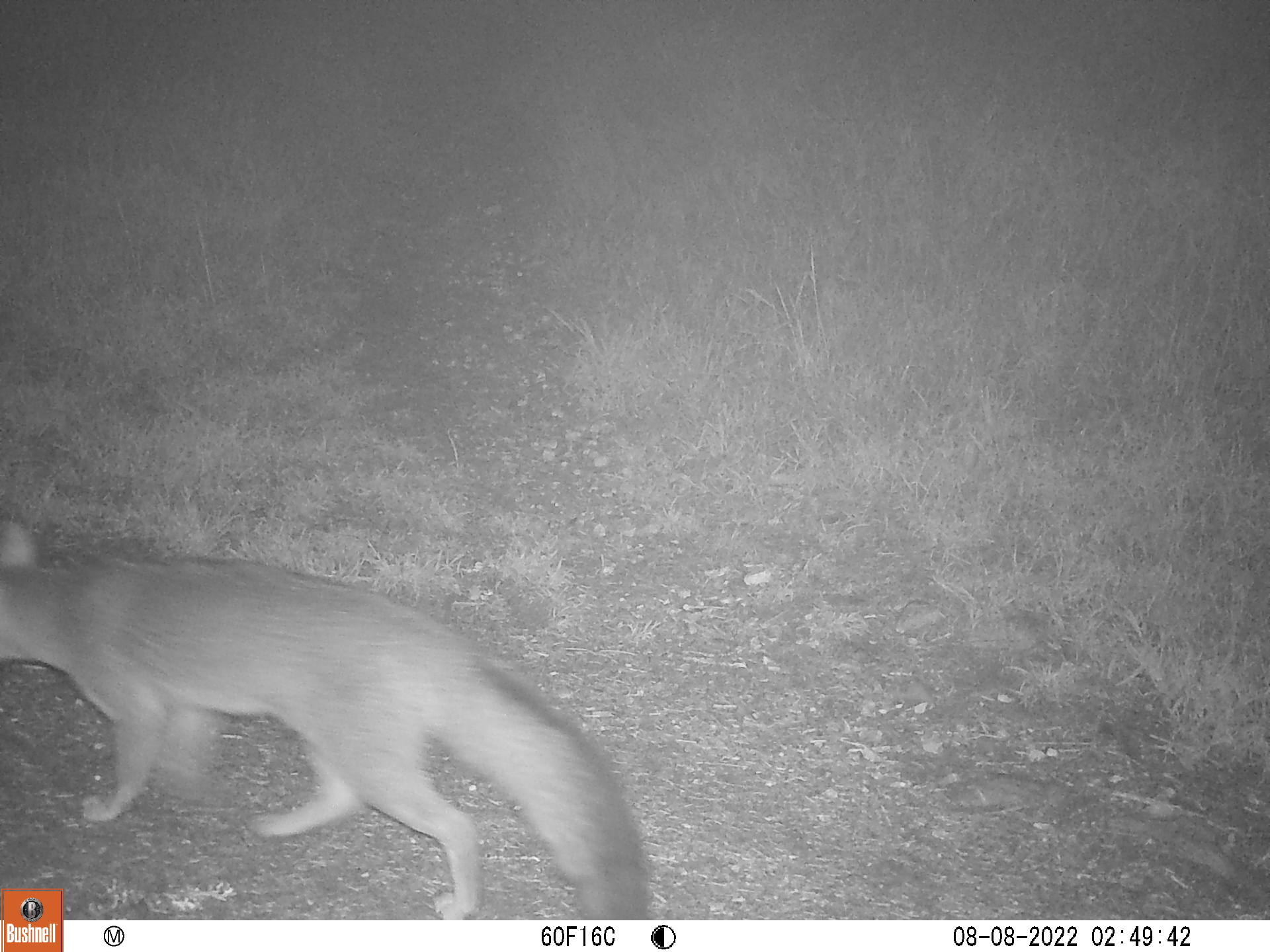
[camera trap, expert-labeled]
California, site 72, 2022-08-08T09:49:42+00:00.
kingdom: Animalia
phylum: Chordata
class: Mammalia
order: Carnivora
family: Canidae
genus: Urocyon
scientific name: Urocyon cinereoargenteus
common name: gray fox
Gray fox (Urocyon cinereoargenteus).